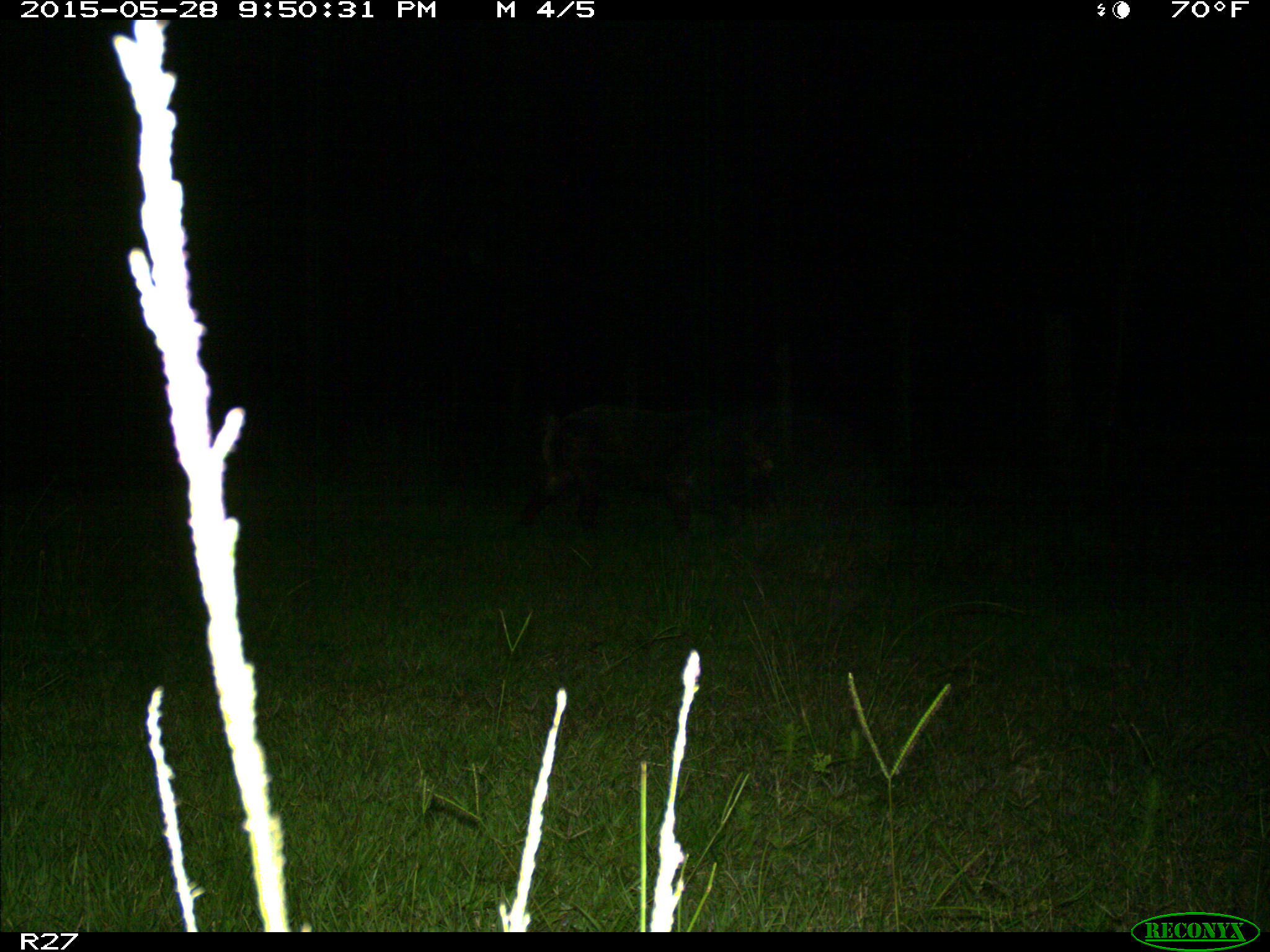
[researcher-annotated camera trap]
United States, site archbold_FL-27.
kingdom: Animalia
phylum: Chordata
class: Mammalia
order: Artiodactyla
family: Suidae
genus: Sus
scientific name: Sus scrofa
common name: wild boar